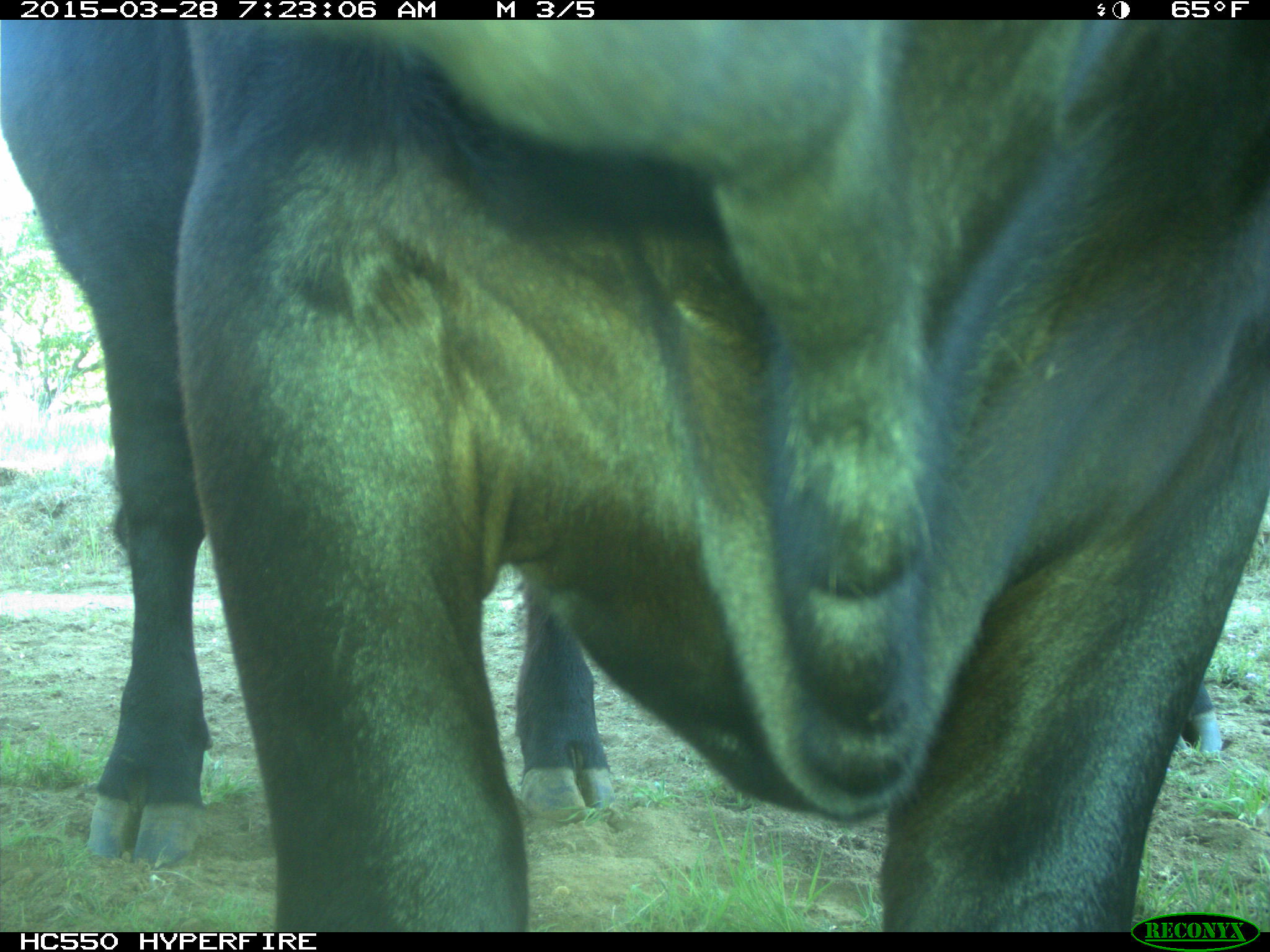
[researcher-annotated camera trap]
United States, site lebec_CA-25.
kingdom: Animalia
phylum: Chordata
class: Mammalia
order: Artiodactyla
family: Bovidae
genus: Bos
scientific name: Bos taurus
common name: domestic cow